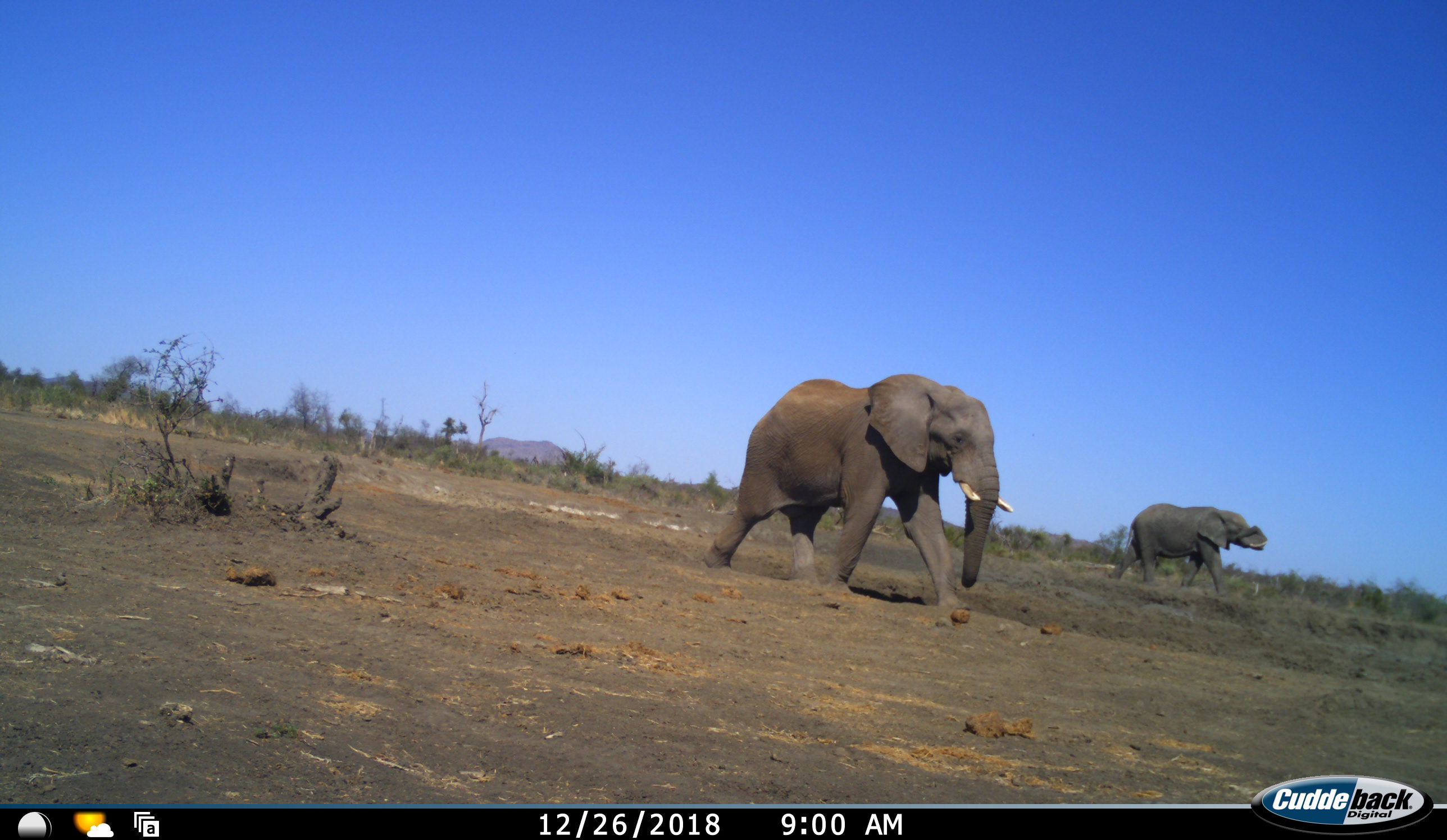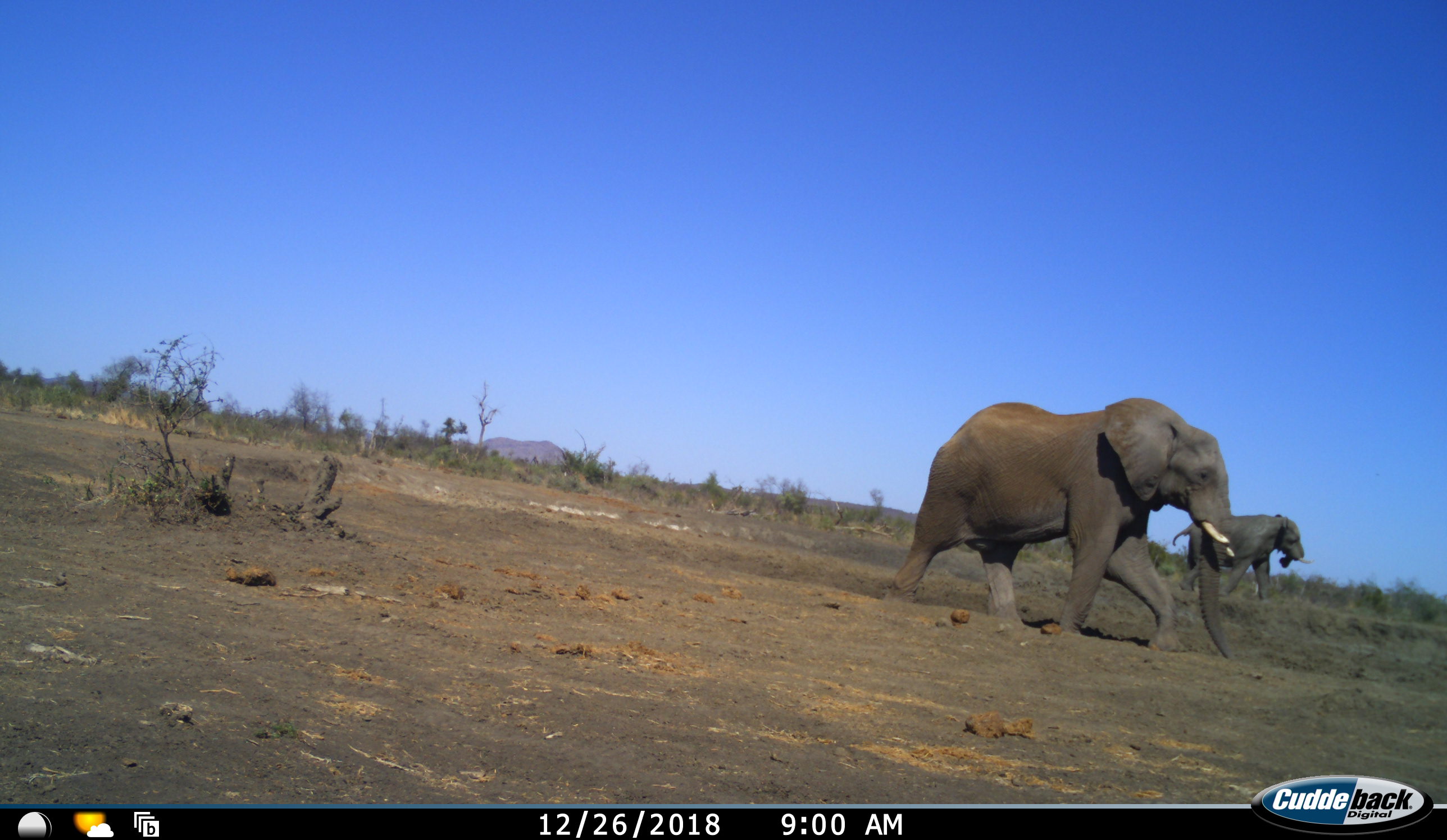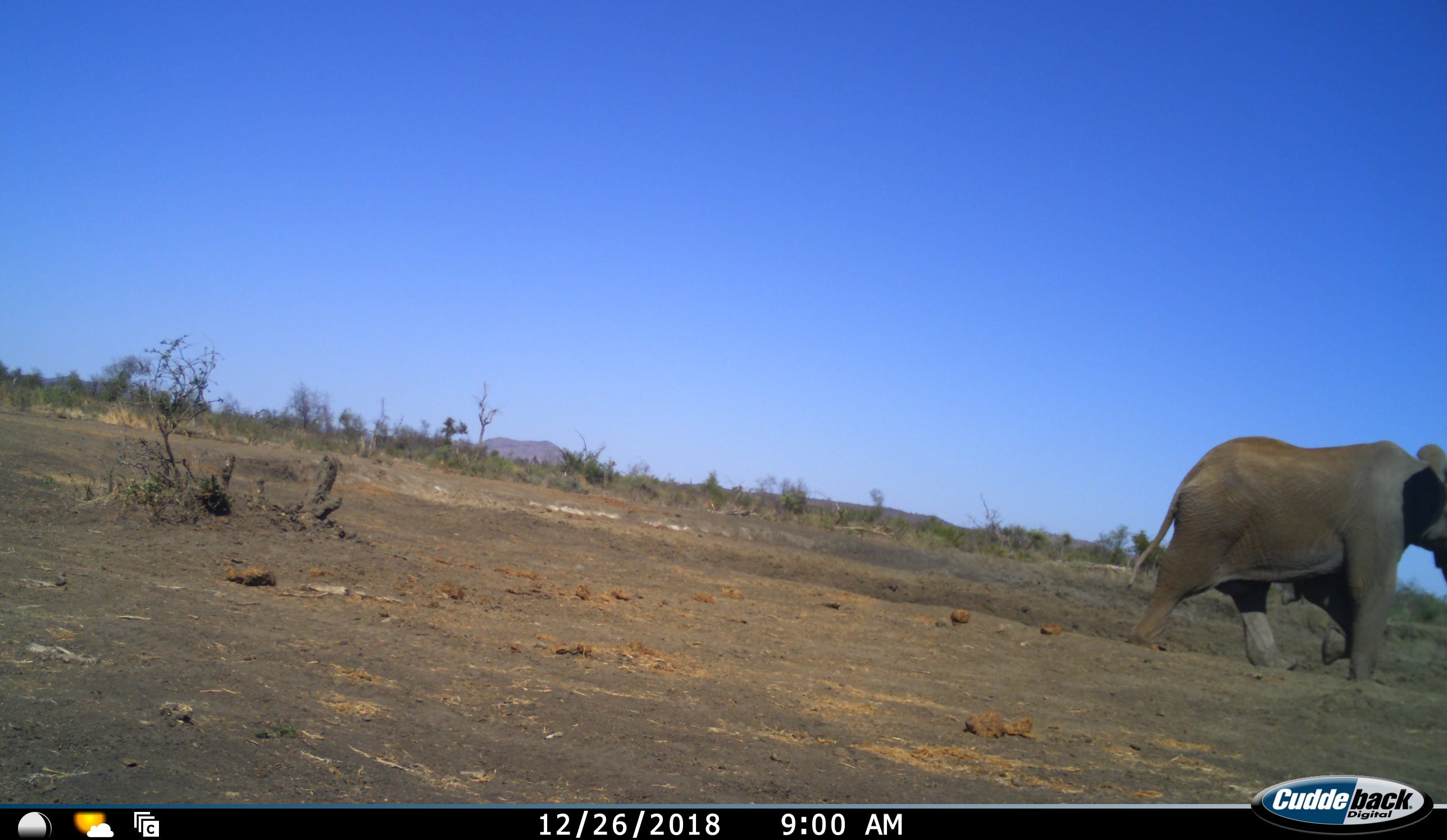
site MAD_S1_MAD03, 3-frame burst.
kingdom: Animalia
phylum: Chordata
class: Mammalia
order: Proboscidea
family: Elephantidae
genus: Loxodonta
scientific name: Loxodonta africana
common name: african bush elephant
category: elephant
Elephant (african bush elephant) (Loxodonta africana), count 2. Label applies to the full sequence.